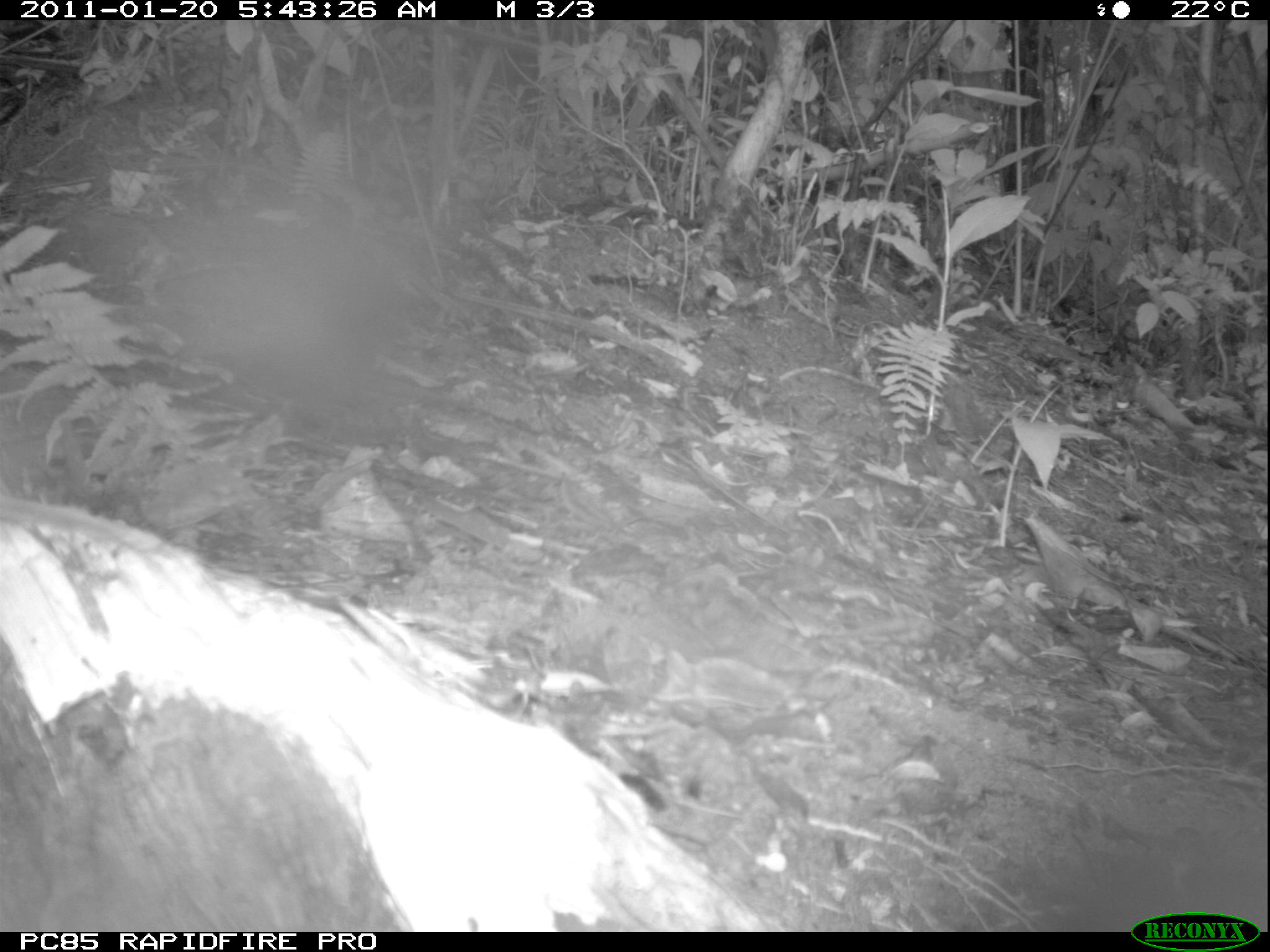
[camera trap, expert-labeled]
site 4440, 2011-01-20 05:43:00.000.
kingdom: Animalia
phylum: Chordata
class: Aves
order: Passeriformes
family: Cisticolidae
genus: Cisticola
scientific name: Cisticola cherina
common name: madagascar cisticola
Cisticola cherina (madagascar cisticola), count 2.